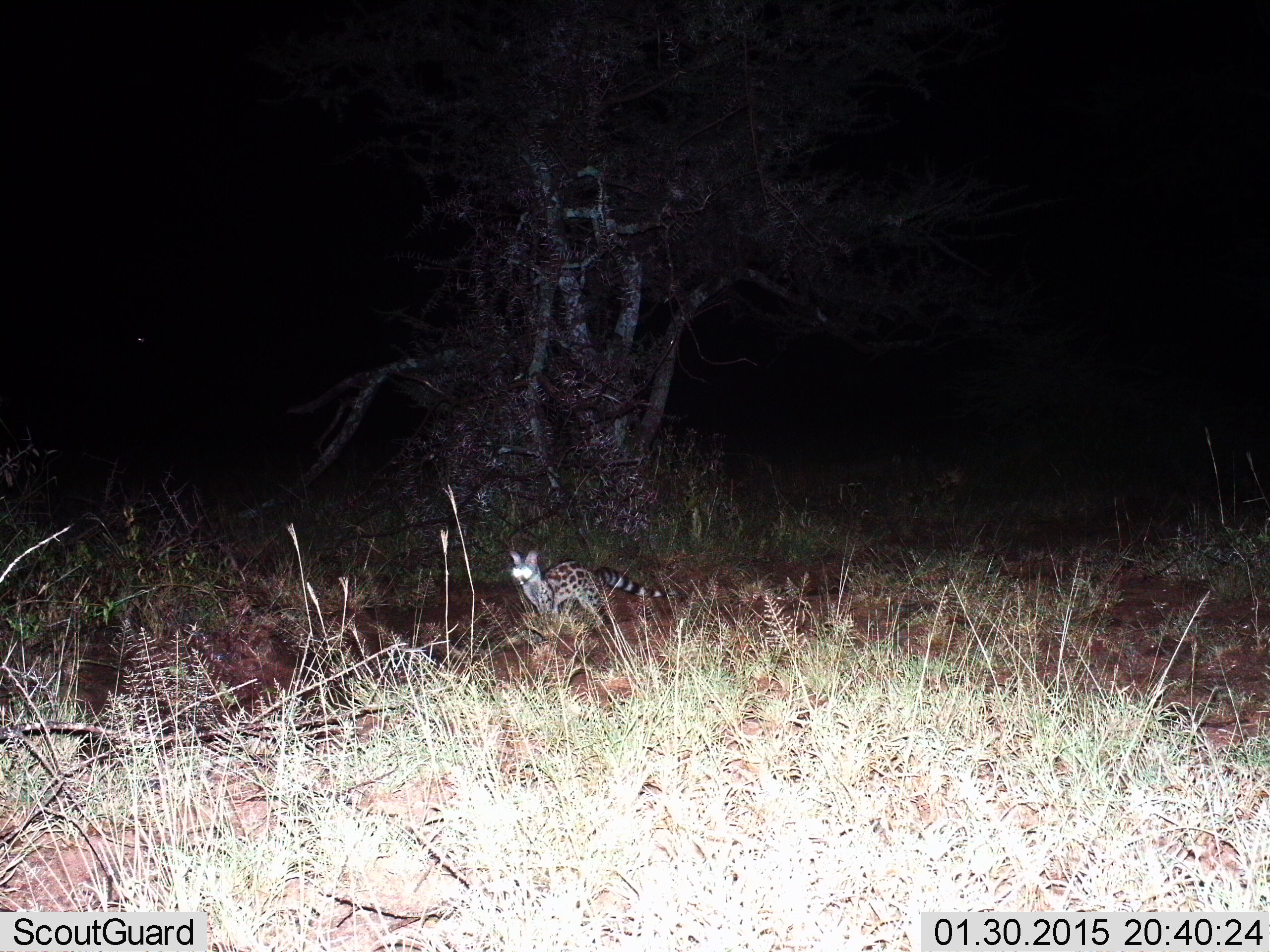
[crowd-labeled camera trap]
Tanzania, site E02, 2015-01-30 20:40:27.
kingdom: Animalia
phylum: Chordata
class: Mammalia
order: Carnivora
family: Viverridae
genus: Genetta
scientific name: Genetta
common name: genet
Genet (Genetta), count 1. Behavior (volunteer vote fractions): standing 100%, resting 0%, moving 0%, interacting 0%. Young present (vote fraction): 0%. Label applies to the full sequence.